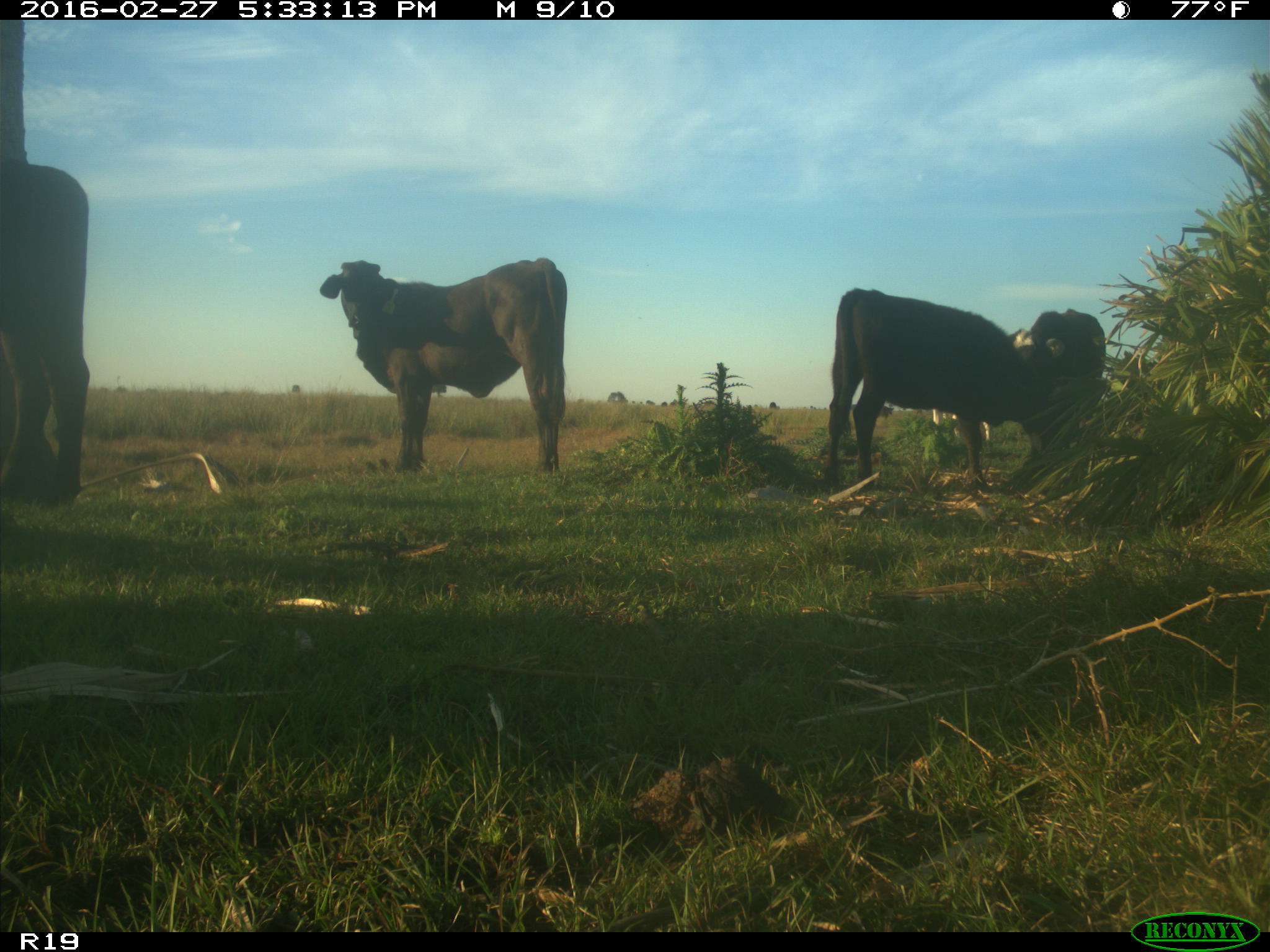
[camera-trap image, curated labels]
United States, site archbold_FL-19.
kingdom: Animalia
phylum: Chordata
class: Mammalia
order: Artiodactyla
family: Bovidae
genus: Bos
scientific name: Bos taurus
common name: domestic cow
Bos taurus (domestic cow).